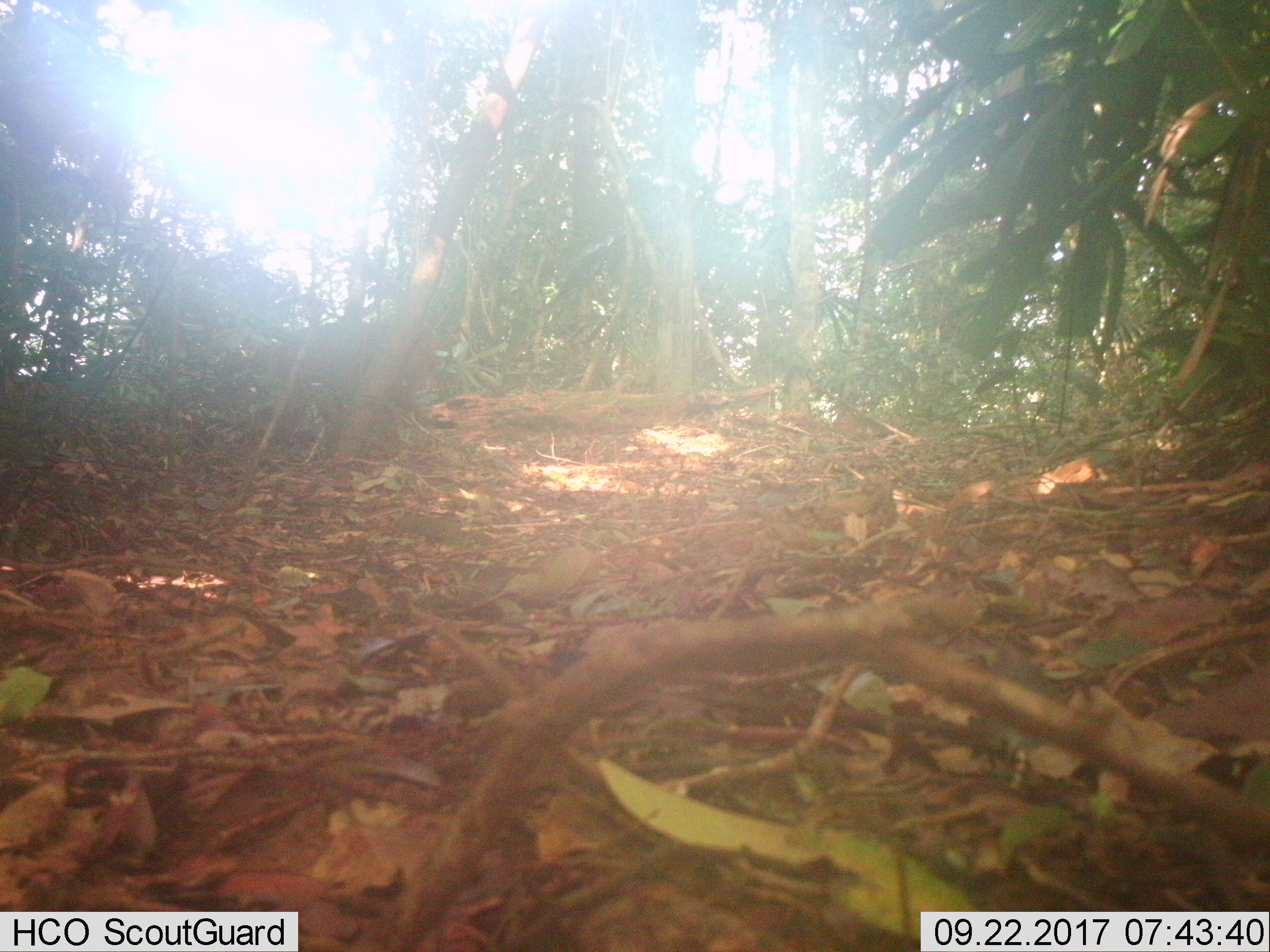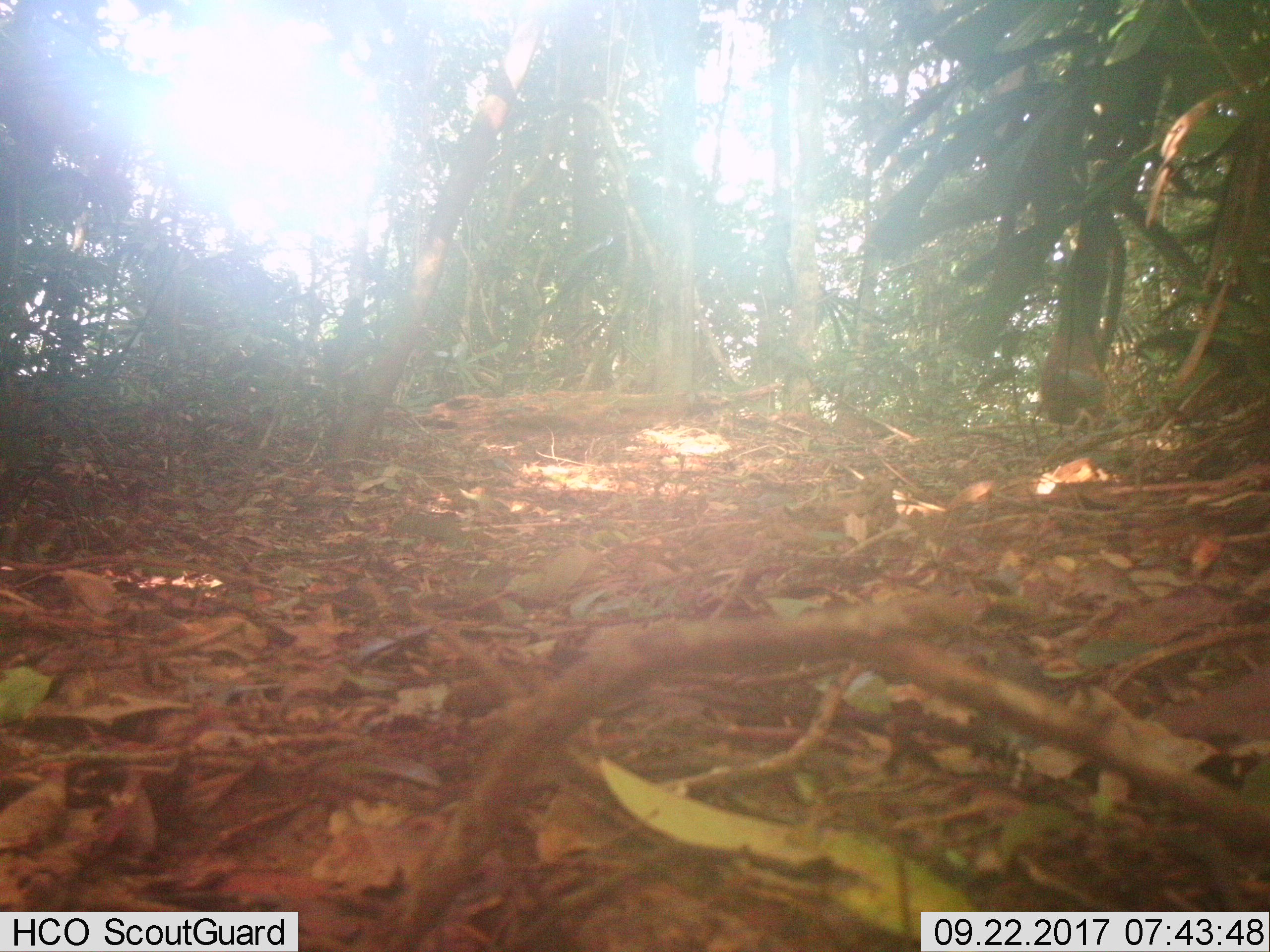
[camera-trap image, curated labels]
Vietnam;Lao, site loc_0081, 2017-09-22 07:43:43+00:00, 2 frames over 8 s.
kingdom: Animalia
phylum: Chordata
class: Mammalia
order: Primates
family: Cercopithecidae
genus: Macaca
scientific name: Macaca arctoides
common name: stump-tailed macaque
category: stump tailed macaque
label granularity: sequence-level